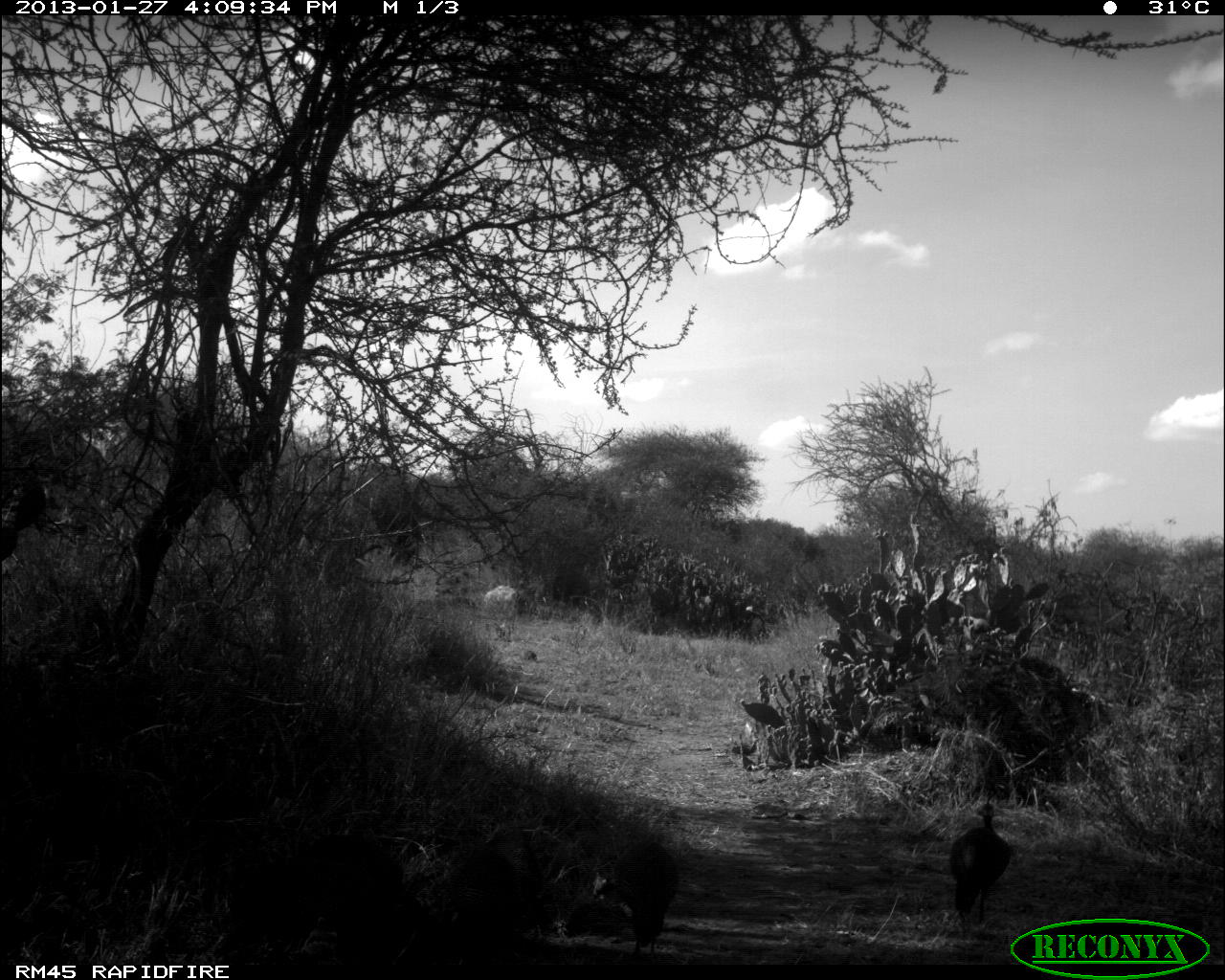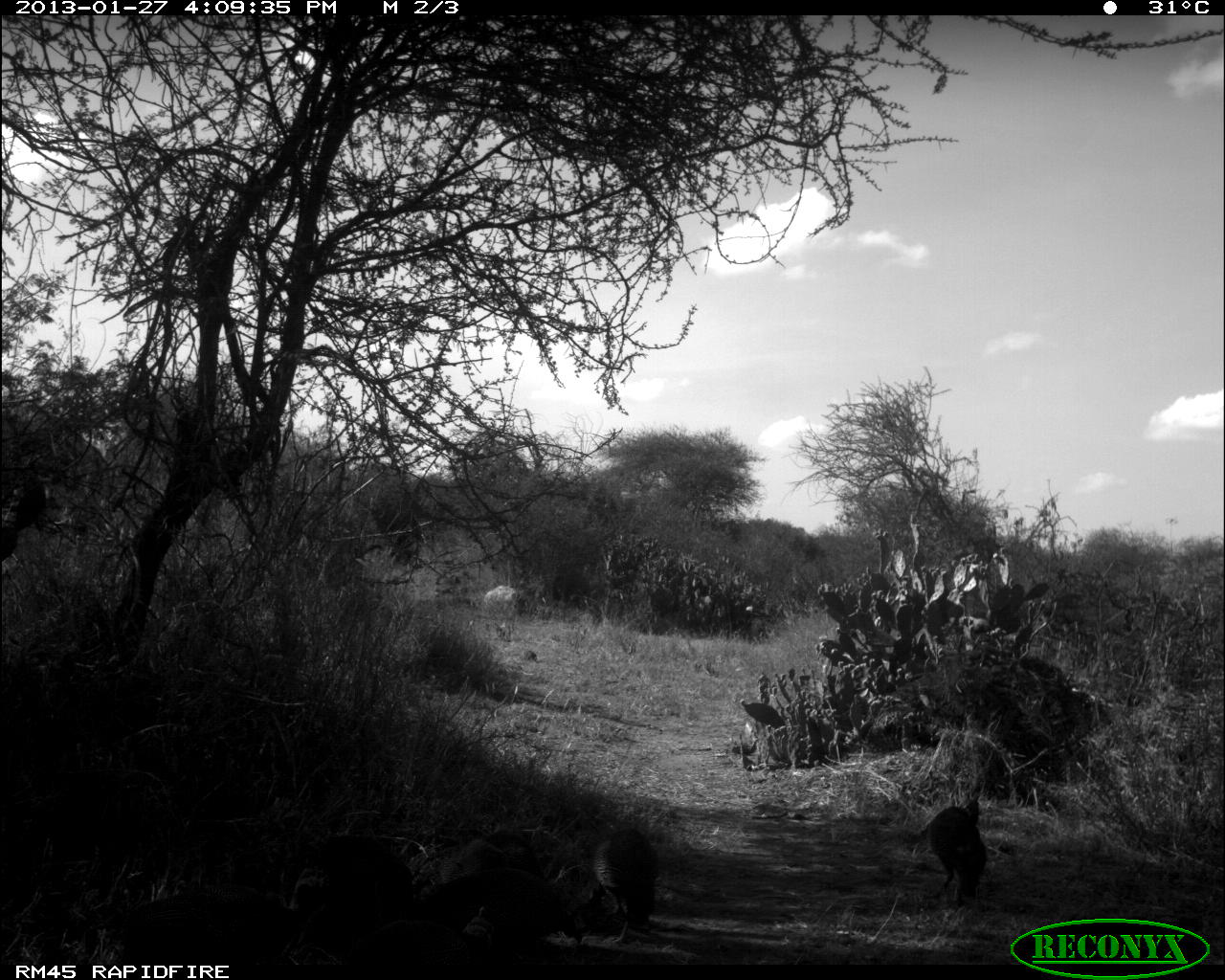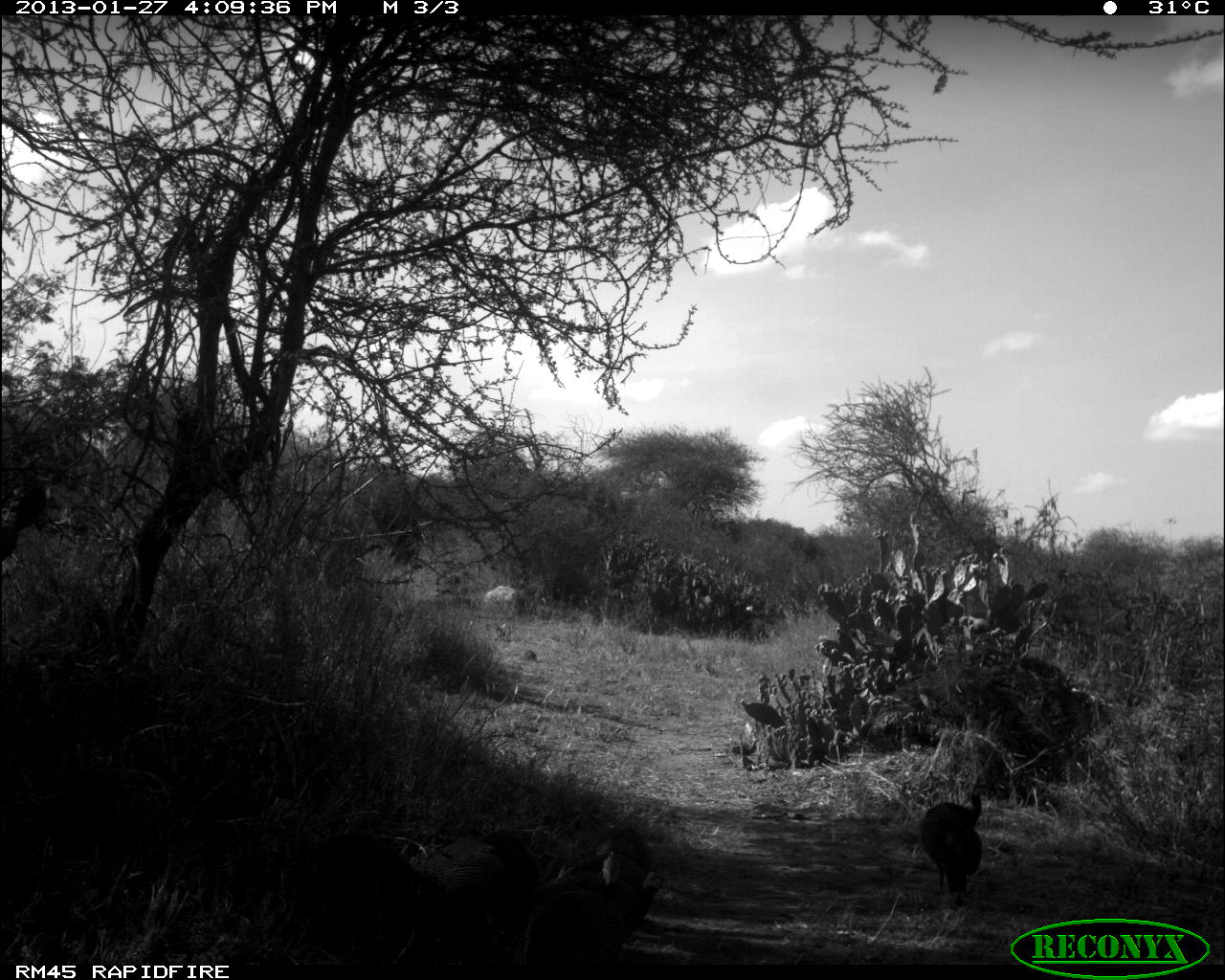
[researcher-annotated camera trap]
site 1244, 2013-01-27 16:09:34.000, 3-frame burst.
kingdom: Animalia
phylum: Chordata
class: Aves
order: Galliformes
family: Numididae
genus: Acryllium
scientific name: Acryllium vulturinum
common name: vulturine guineafowl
Acryllium vulturinum (vulturine guineafowl), count 5.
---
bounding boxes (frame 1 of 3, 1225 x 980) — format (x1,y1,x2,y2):
acryllium vulturinum: (211,852,377,977); (301,833,409,942); (446,824,513,975); (946,801,1013,928); (615,838,678,960); (504,831,550,936); (483,585,521,645); (739,697,791,737)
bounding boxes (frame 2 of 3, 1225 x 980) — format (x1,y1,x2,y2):
acryllium vulturinum: (290,832,418,969); (120,882,294,972); (414,866,583,956); (593,824,665,947); (344,917,495,968); (922,797,990,908); (435,829,545,889); (480,583,529,643); (738,694,791,737); (462,905,495,950)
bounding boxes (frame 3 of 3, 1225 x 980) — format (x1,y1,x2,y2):
acryllium vulturinum: (300,830,486,966); (409,838,510,948); (532,850,642,945); (917,775,985,912); (512,886,625,967); (546,850,666,920); (485,828,541,909); (478,573,537,643); (591,824,660,872); (735,691,791,734)